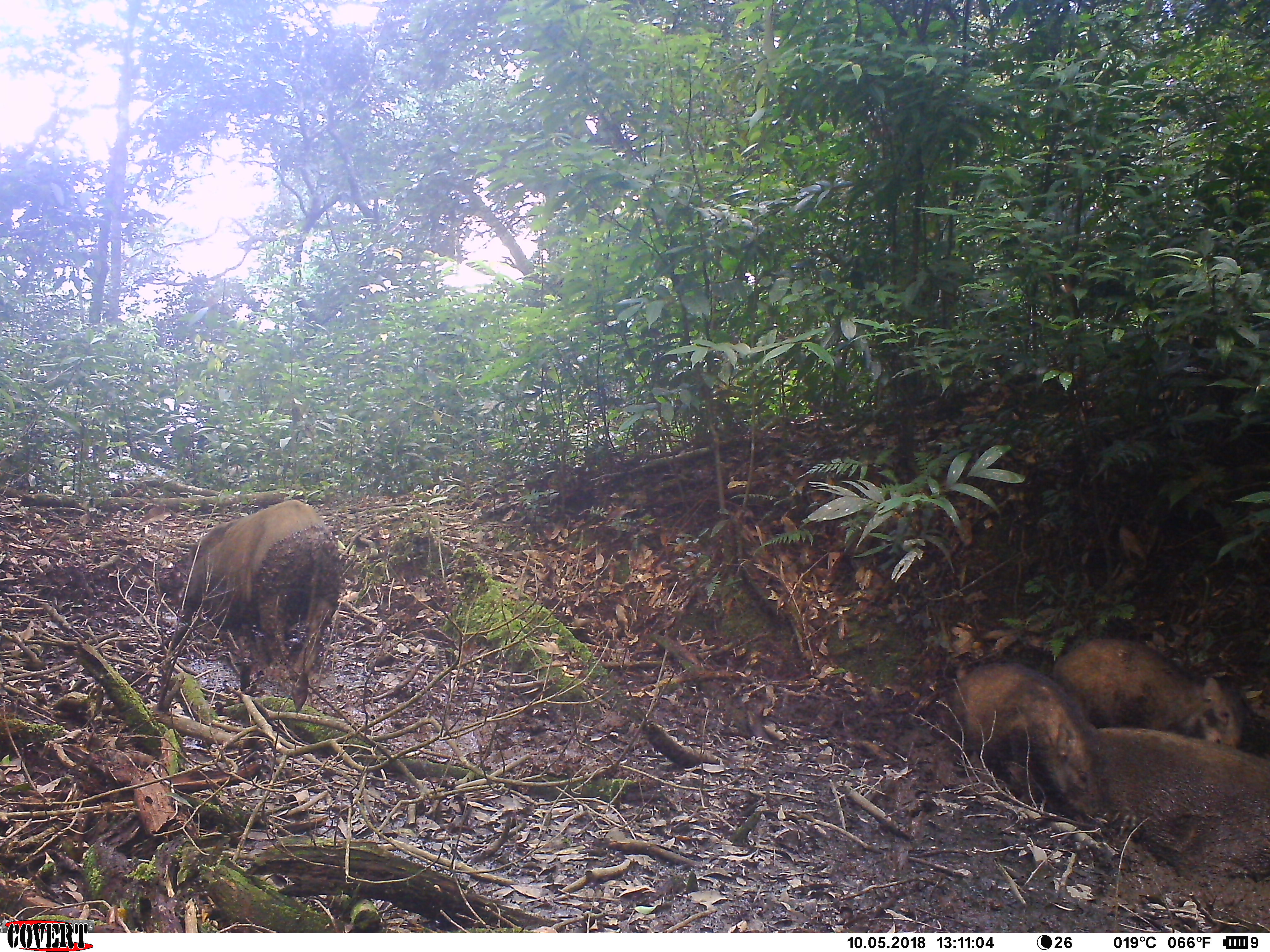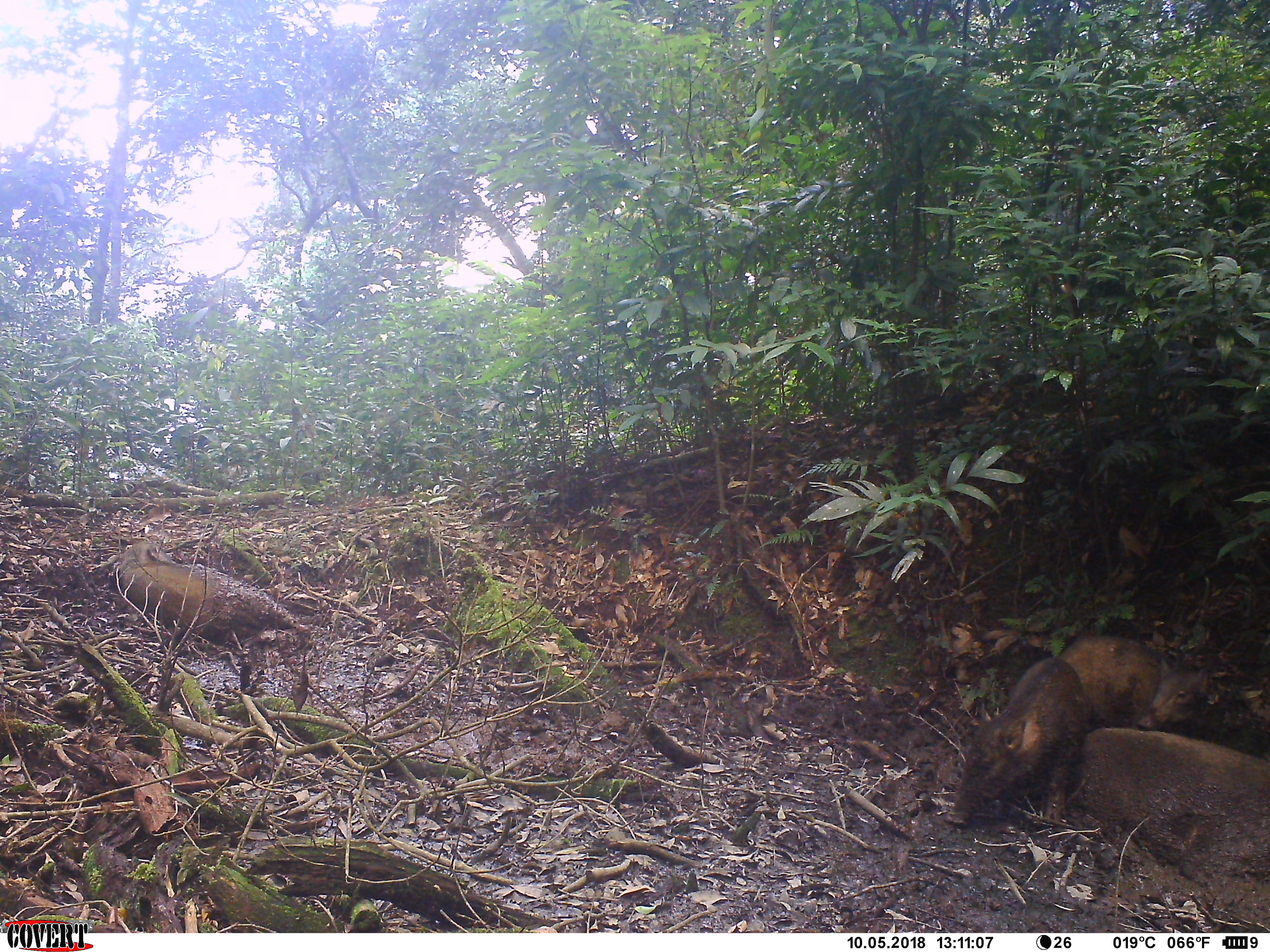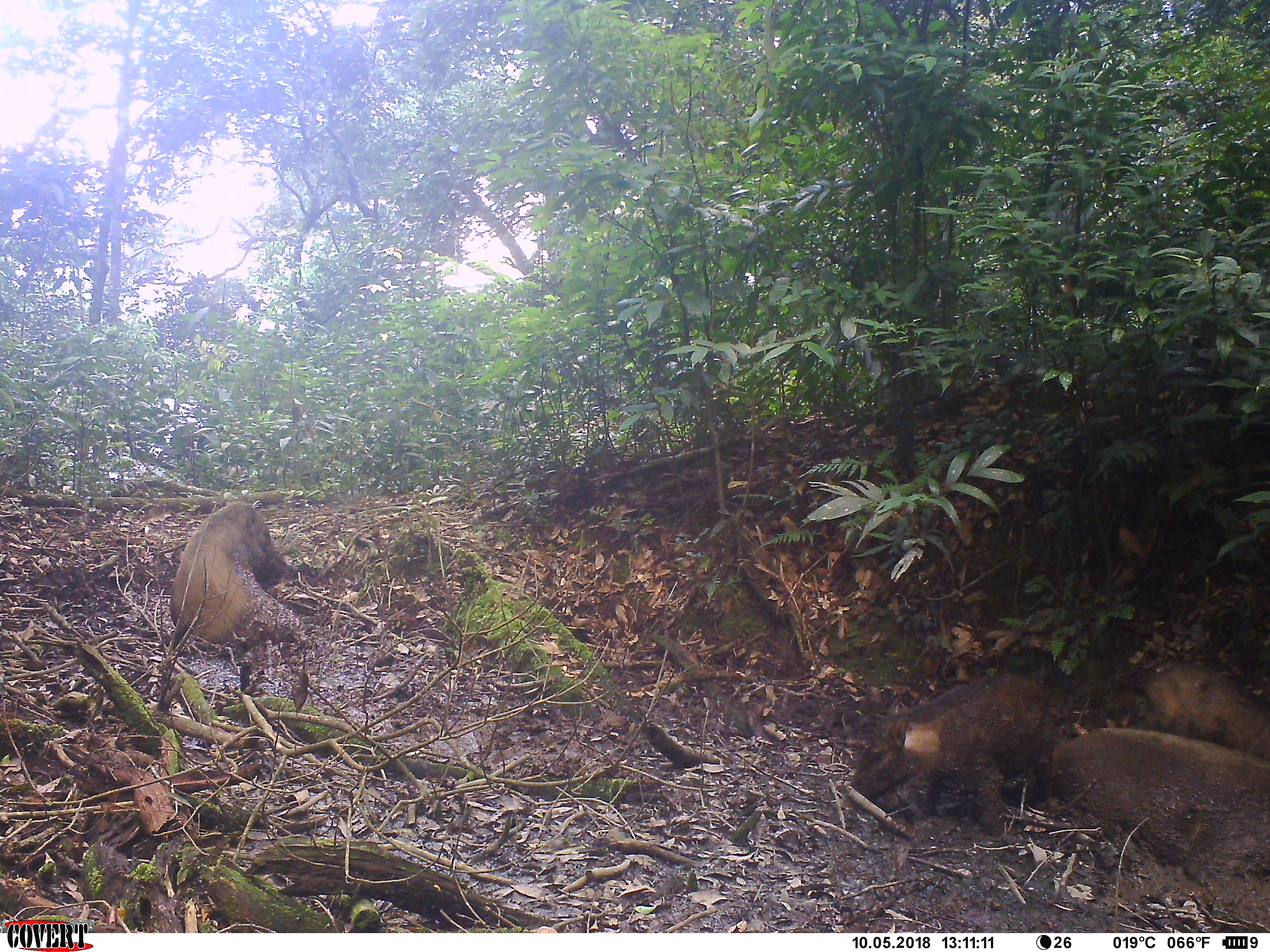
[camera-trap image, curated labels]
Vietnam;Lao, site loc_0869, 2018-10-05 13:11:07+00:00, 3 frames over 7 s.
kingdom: Animalia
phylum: Chordata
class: Mammalia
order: Artiodactyla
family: Suidae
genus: Sus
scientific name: Sus scrofa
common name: eurasian wild pig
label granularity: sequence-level